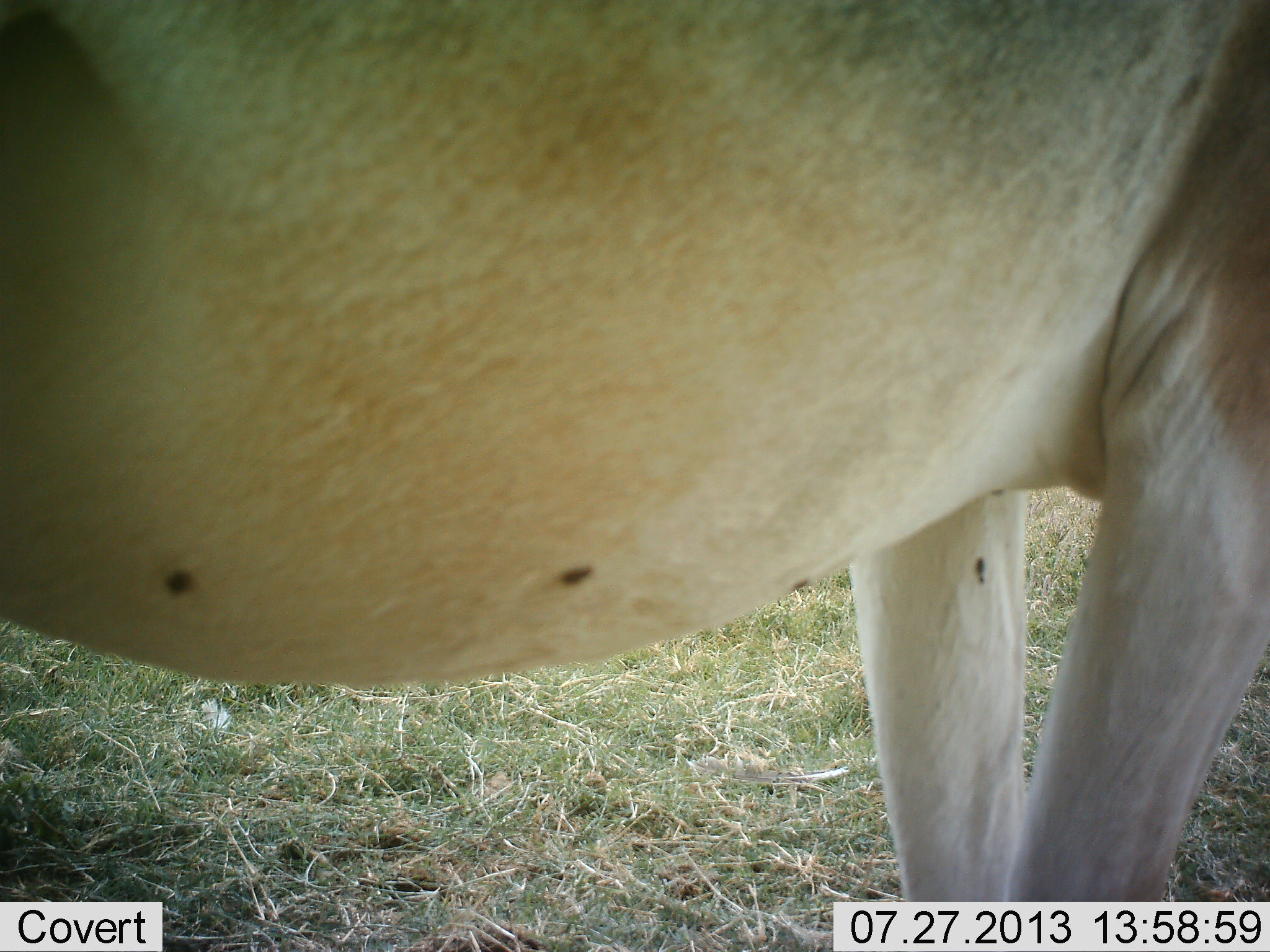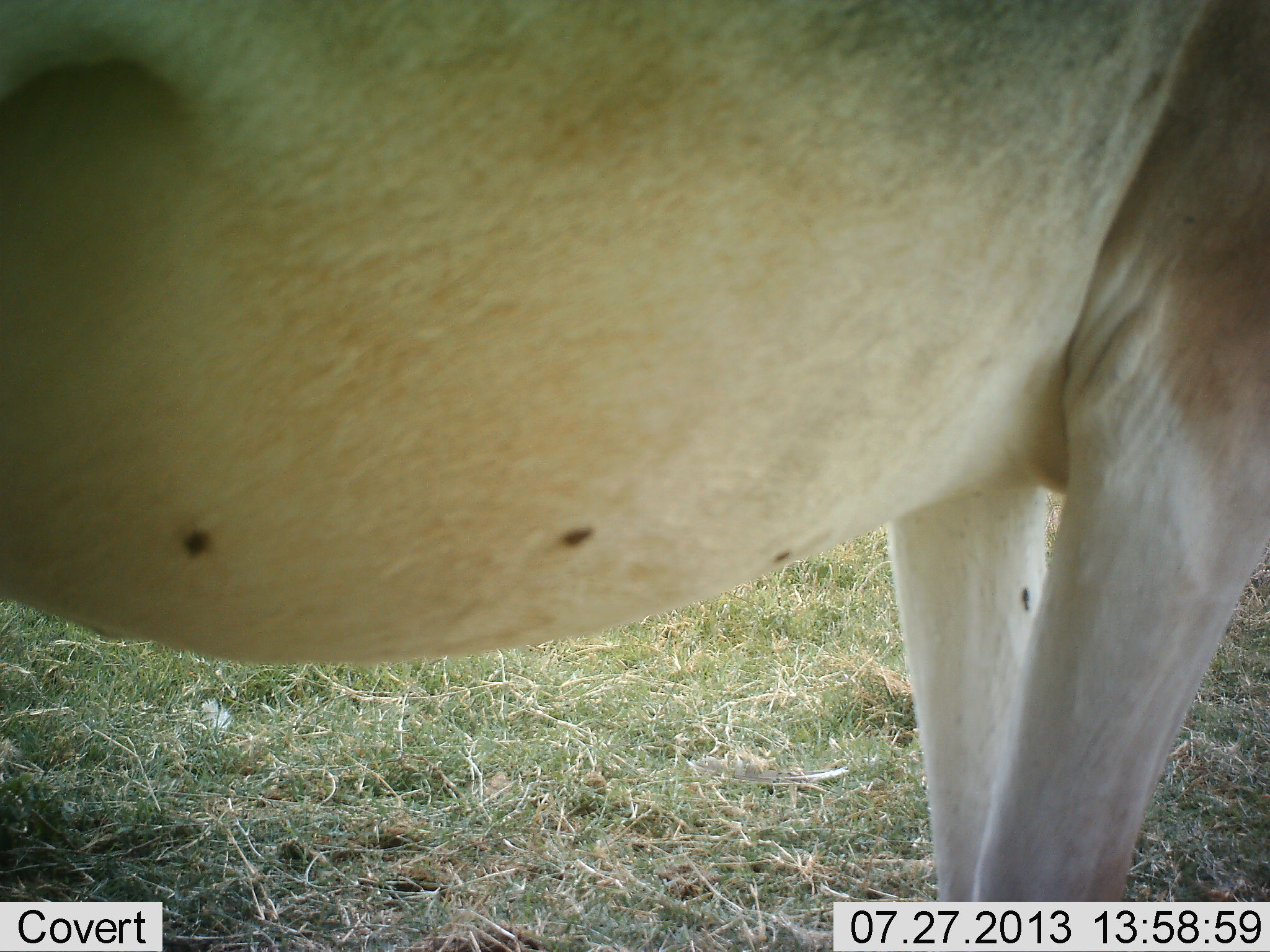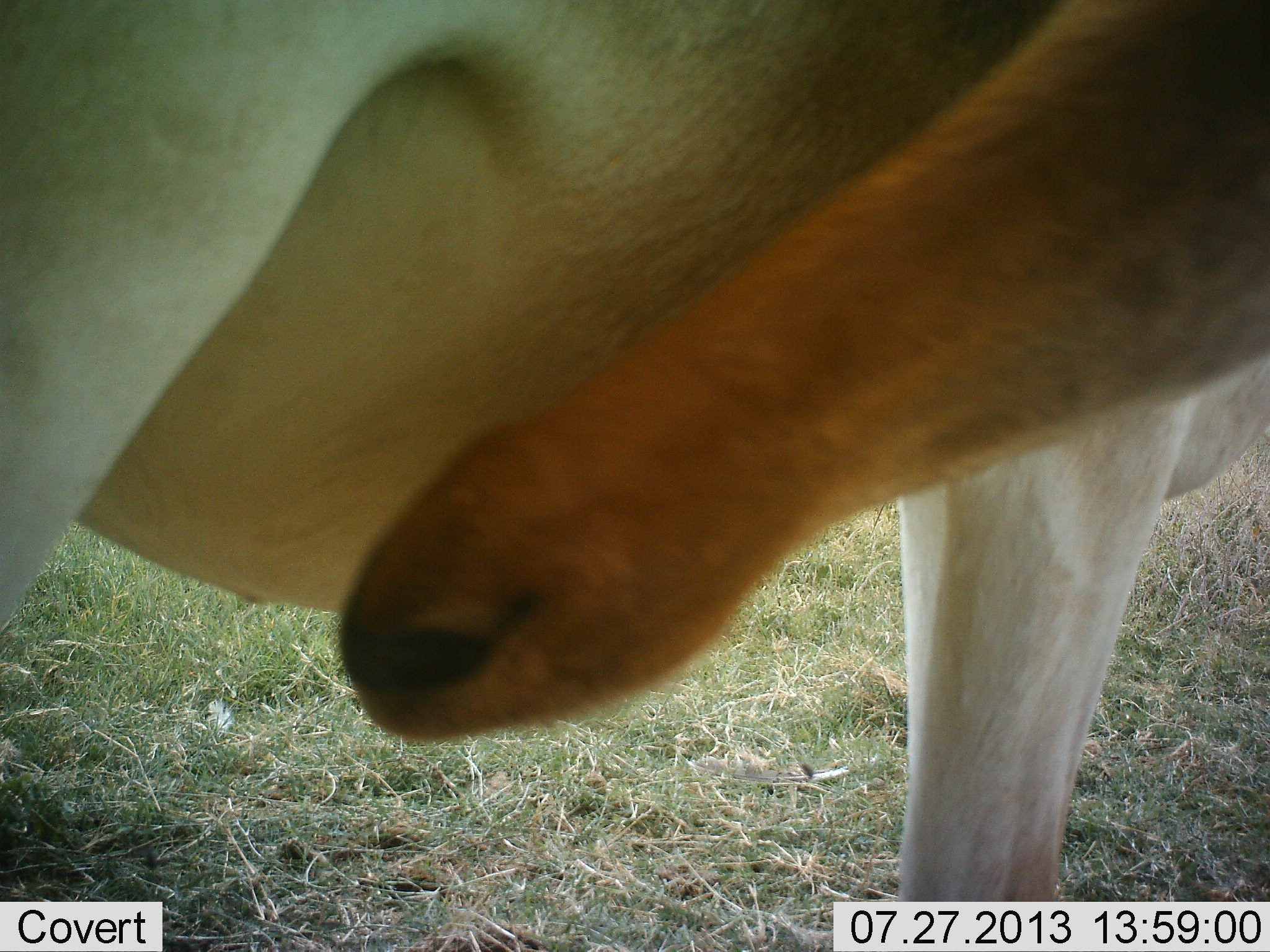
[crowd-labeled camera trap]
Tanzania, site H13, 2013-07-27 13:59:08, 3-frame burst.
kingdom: Animalia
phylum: Chordata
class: Mammalia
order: Artiodactyla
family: Bovidae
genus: Alcelaphus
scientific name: Alcelaphus buselaphus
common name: hartebeest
Hartebeest (Alcelaphus buselaphus), count 1. Behavior (volunteer vote fractions): standing 100%, resting 0%, moving 0%, interacting 6%. Young present (vote fraction): 0%. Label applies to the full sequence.